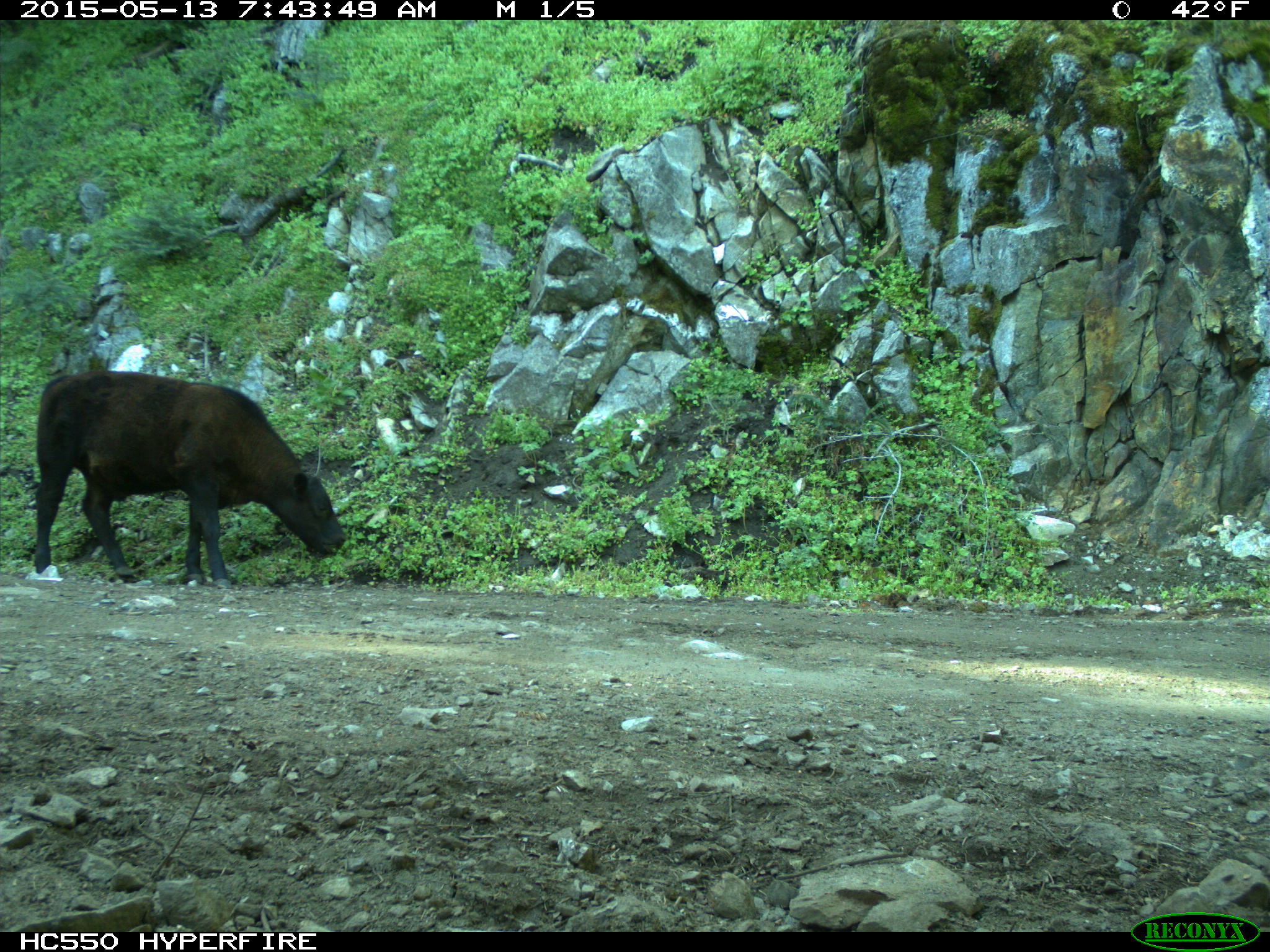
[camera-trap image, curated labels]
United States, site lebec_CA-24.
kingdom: Animalia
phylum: Chordata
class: Mammalia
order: Artiodactyla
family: Bovidae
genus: Bos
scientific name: Bos taurus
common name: domestic cow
Bos taurus (domestic cow).